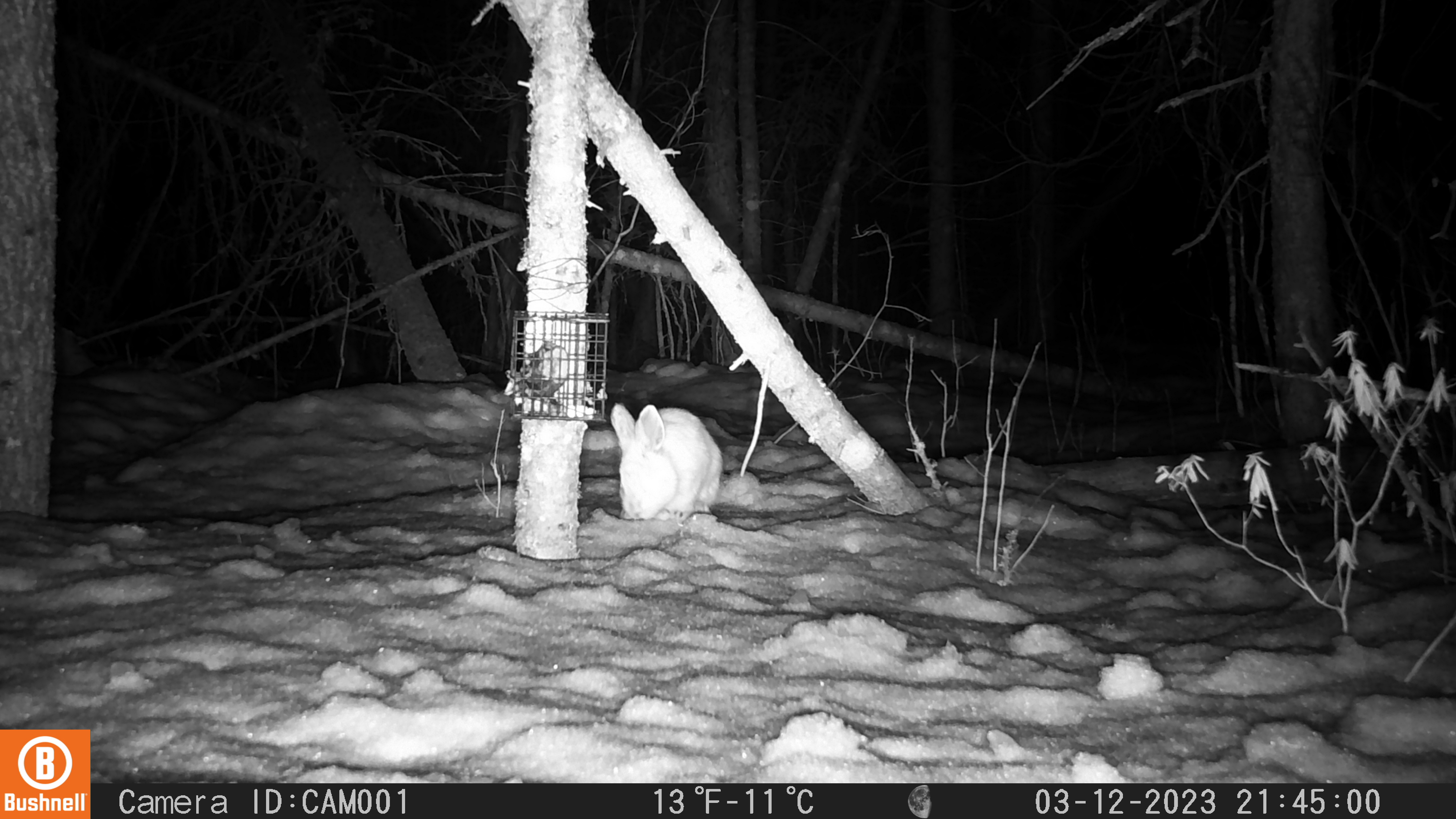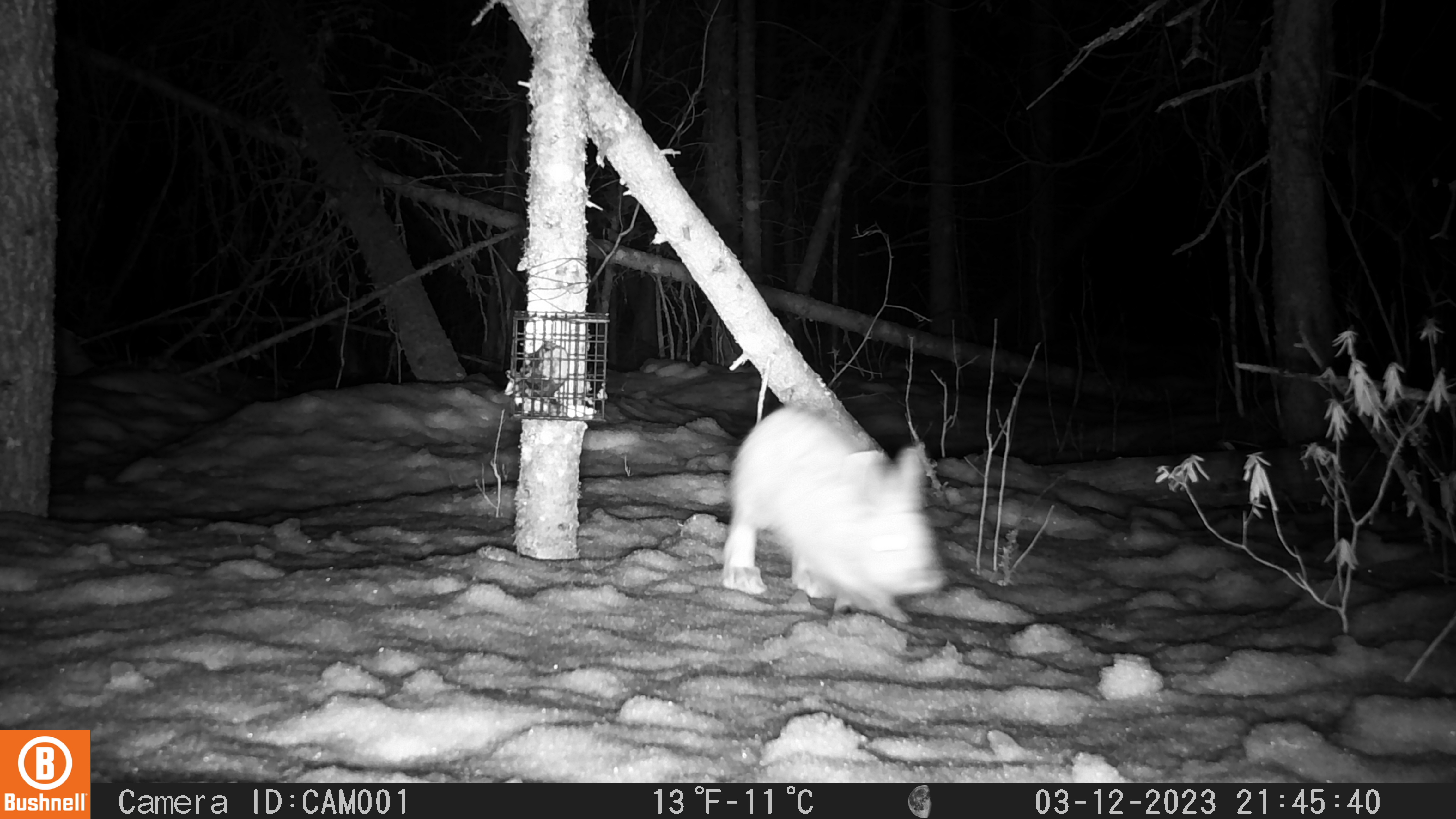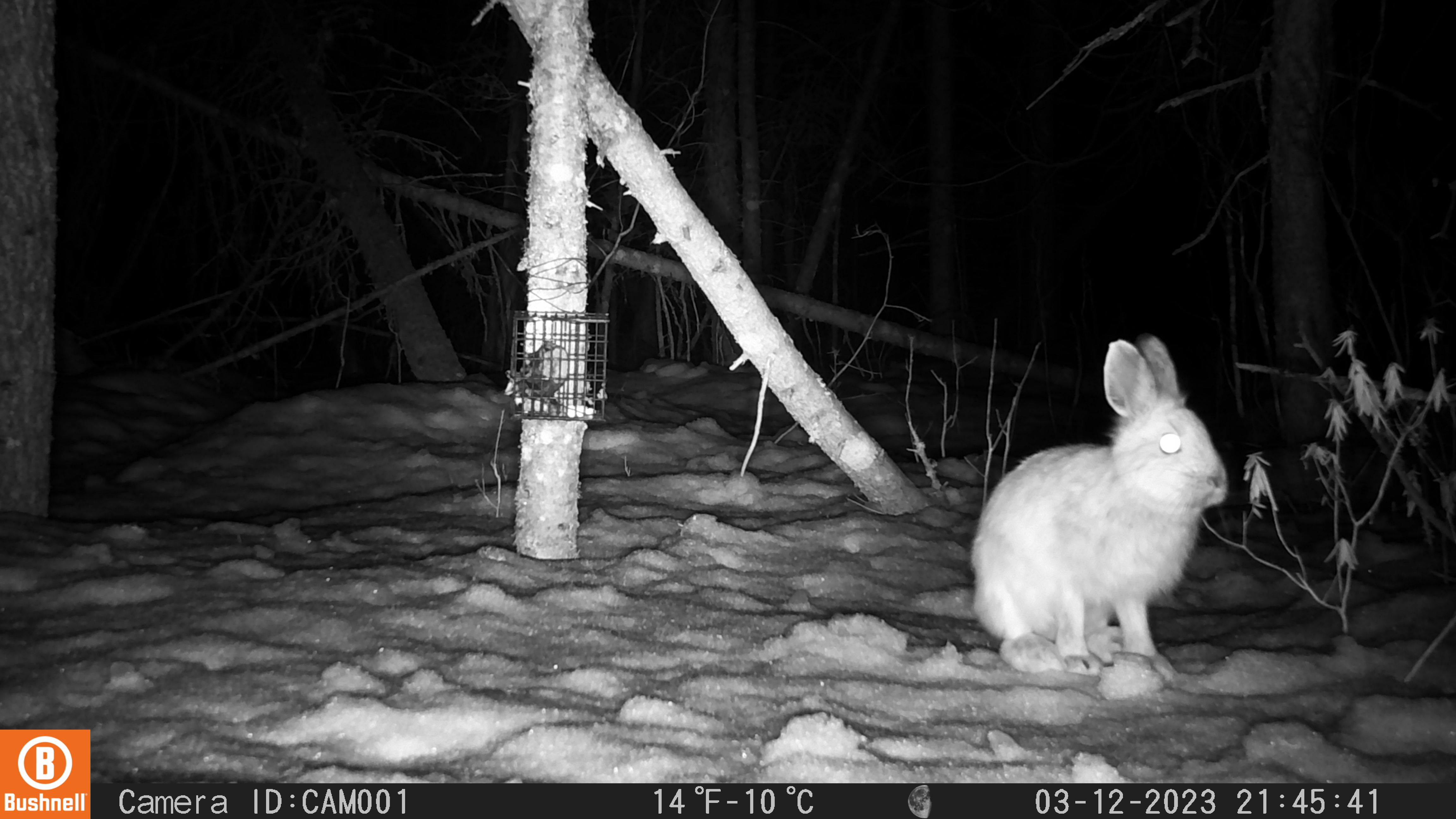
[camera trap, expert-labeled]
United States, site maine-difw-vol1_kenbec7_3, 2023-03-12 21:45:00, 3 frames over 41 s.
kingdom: Animalia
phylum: Chordata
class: Mammalia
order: Lagomorpha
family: Leporidae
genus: Lepus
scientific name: Lepus americanus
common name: snowshoe hare